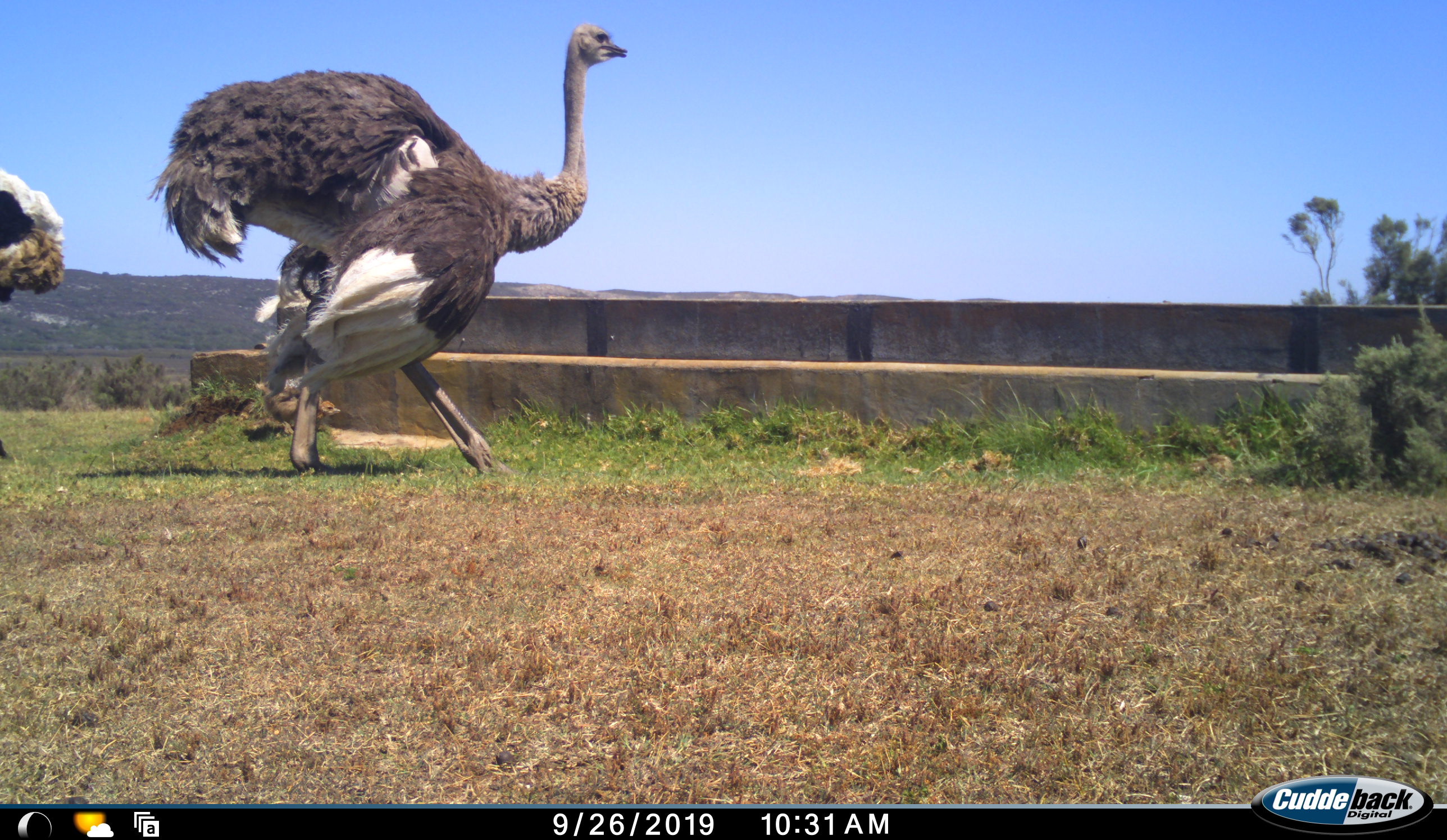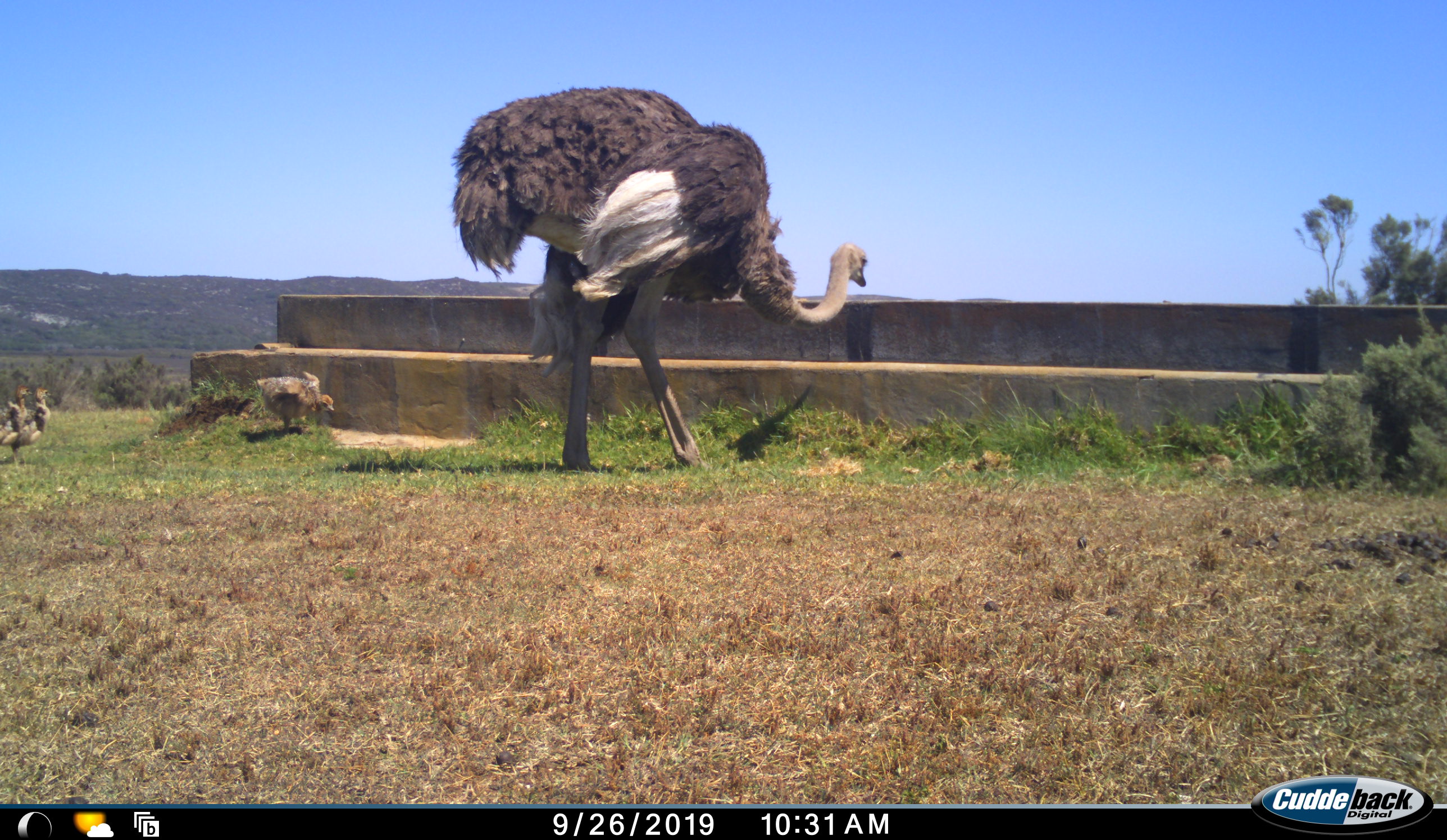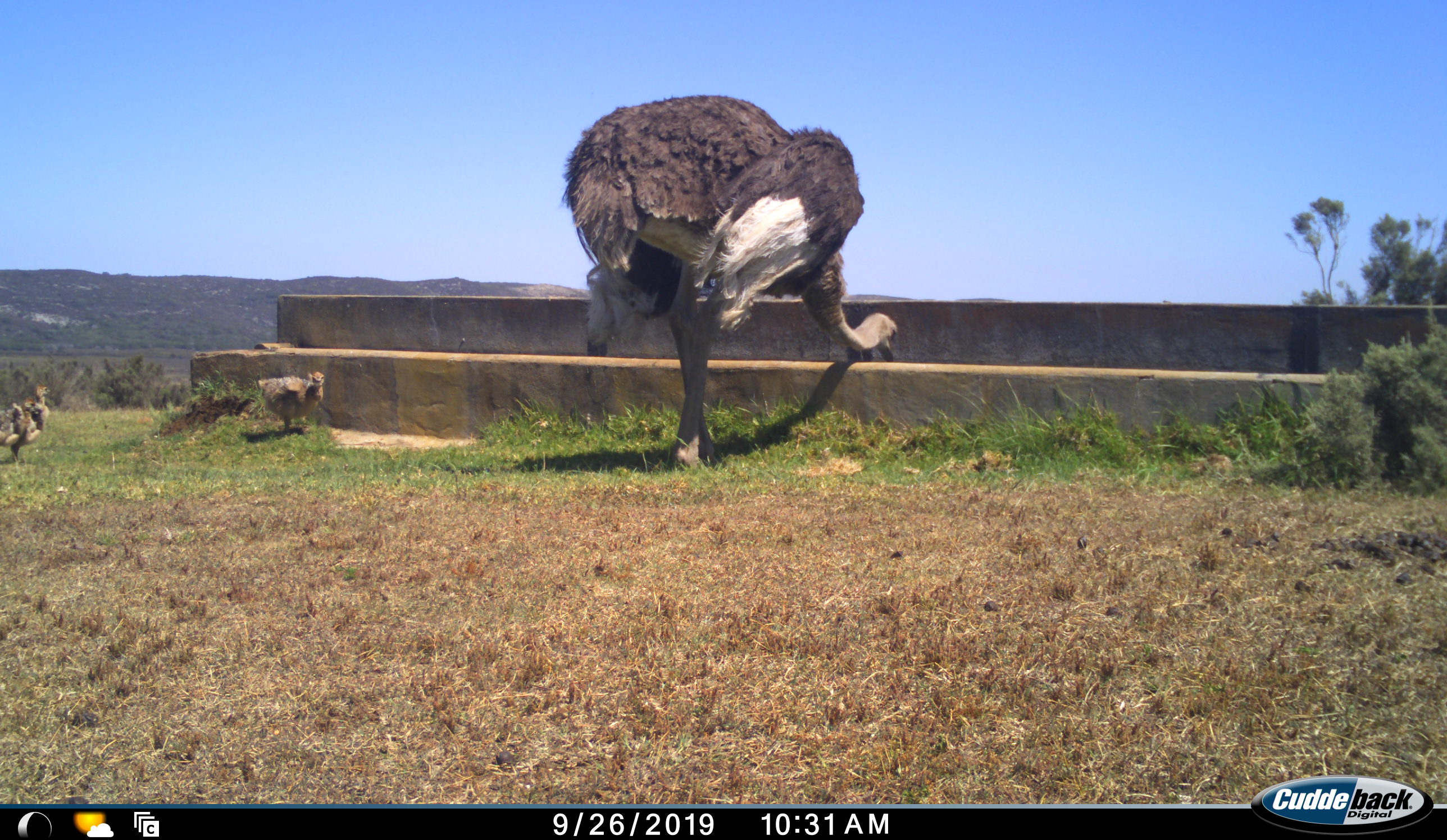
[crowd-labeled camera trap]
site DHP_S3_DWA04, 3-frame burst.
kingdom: Animalia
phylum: Chordata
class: Aves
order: Struthioniformes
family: Struthionidae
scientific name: Struthionidae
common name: ostrich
Ostrich (Struthionidae), count 5. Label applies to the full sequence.